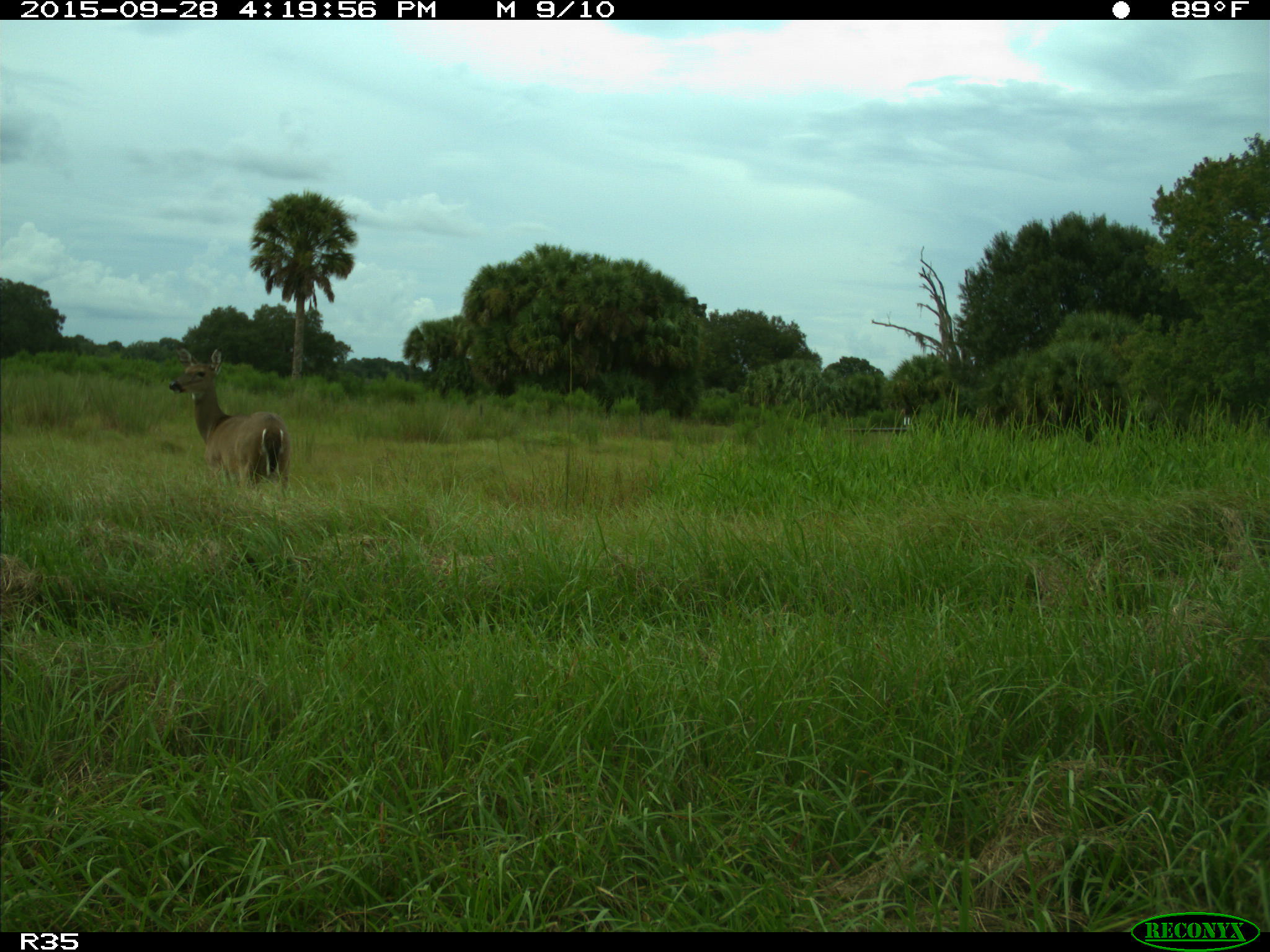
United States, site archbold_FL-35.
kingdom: Animalia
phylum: Chordata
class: Mammalia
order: Artiodactyla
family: Cervidae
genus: Odocoileus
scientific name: Odocoileus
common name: deer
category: unidentified deer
Unidentified deer (deer) (Odocoileus).